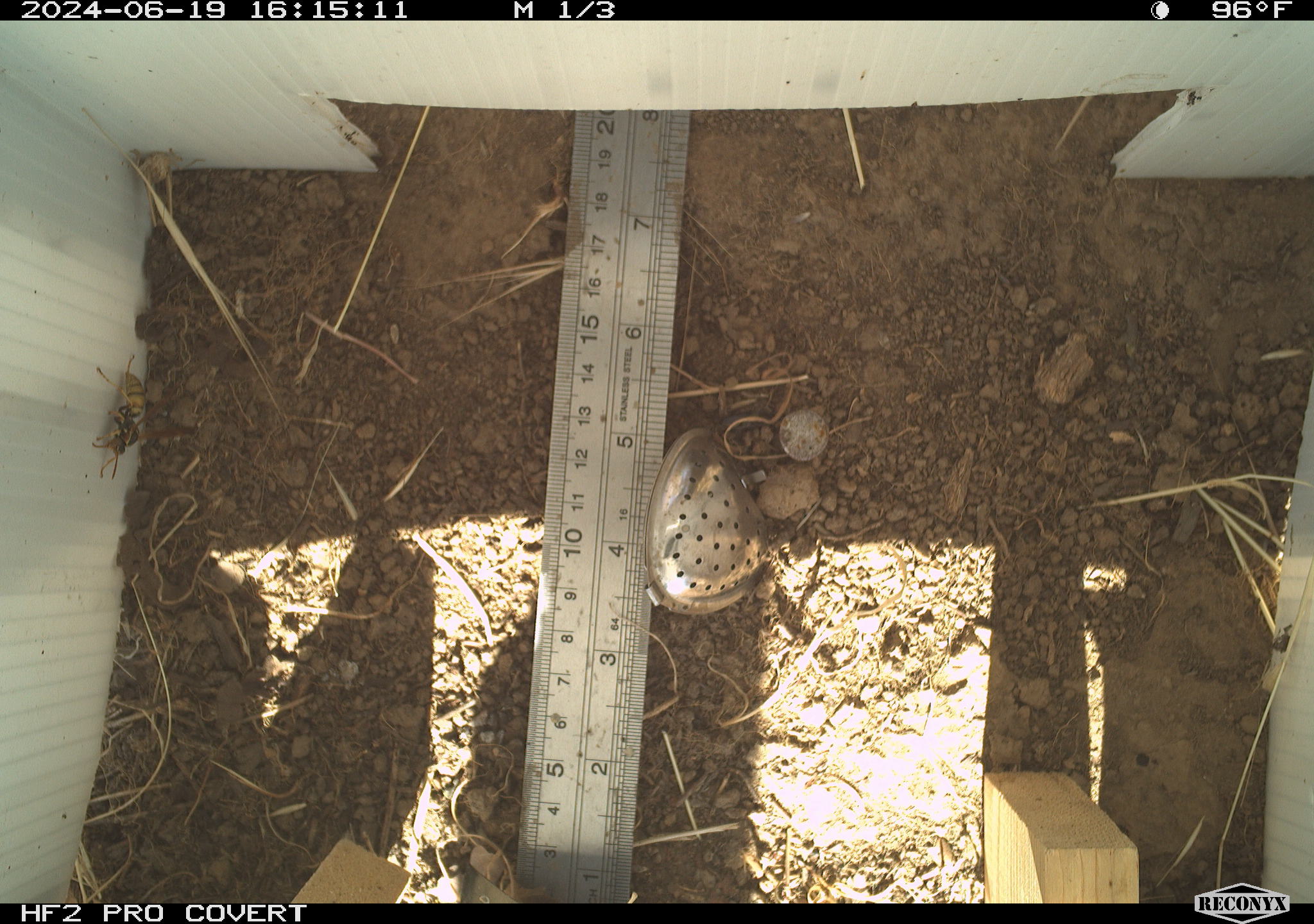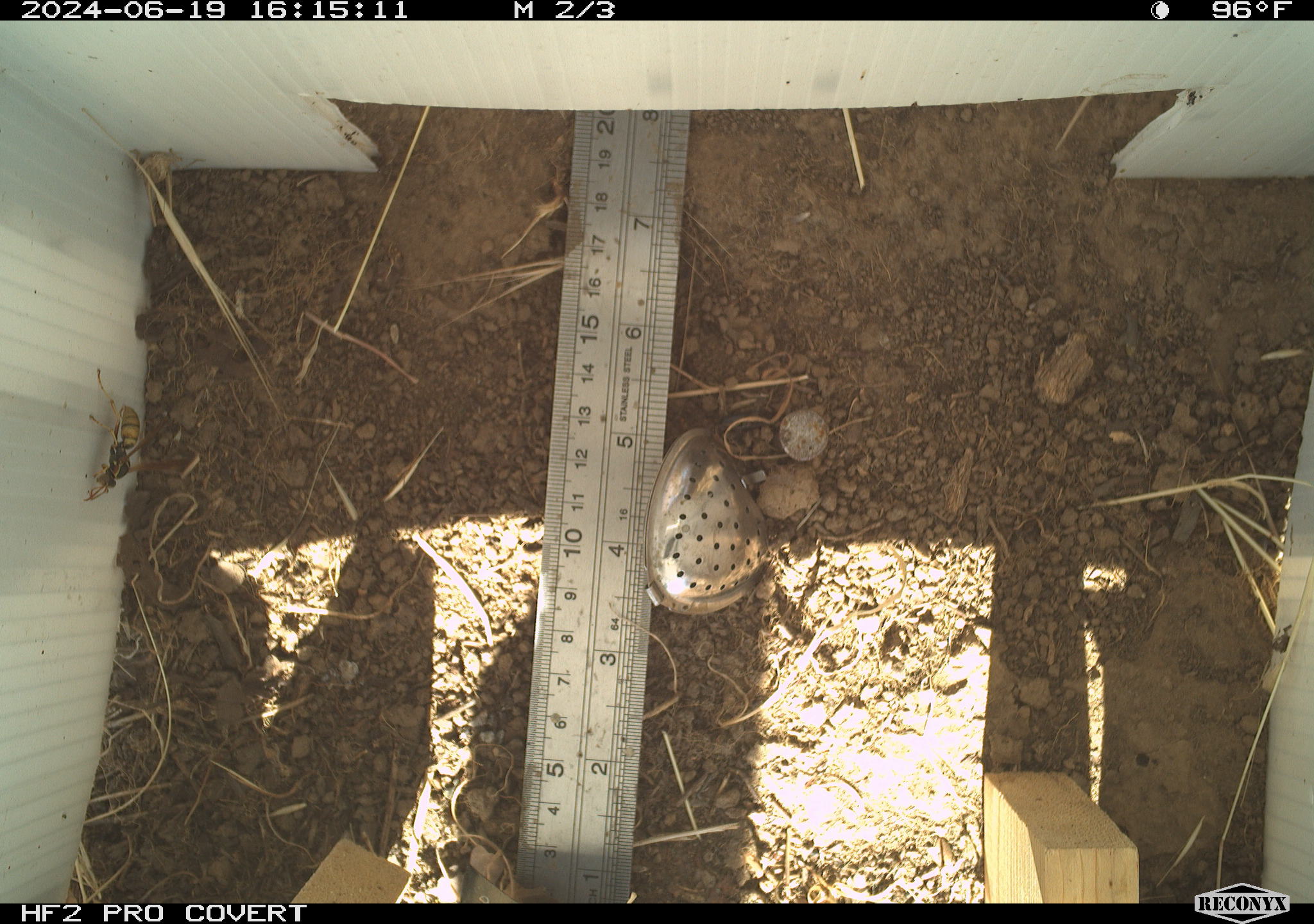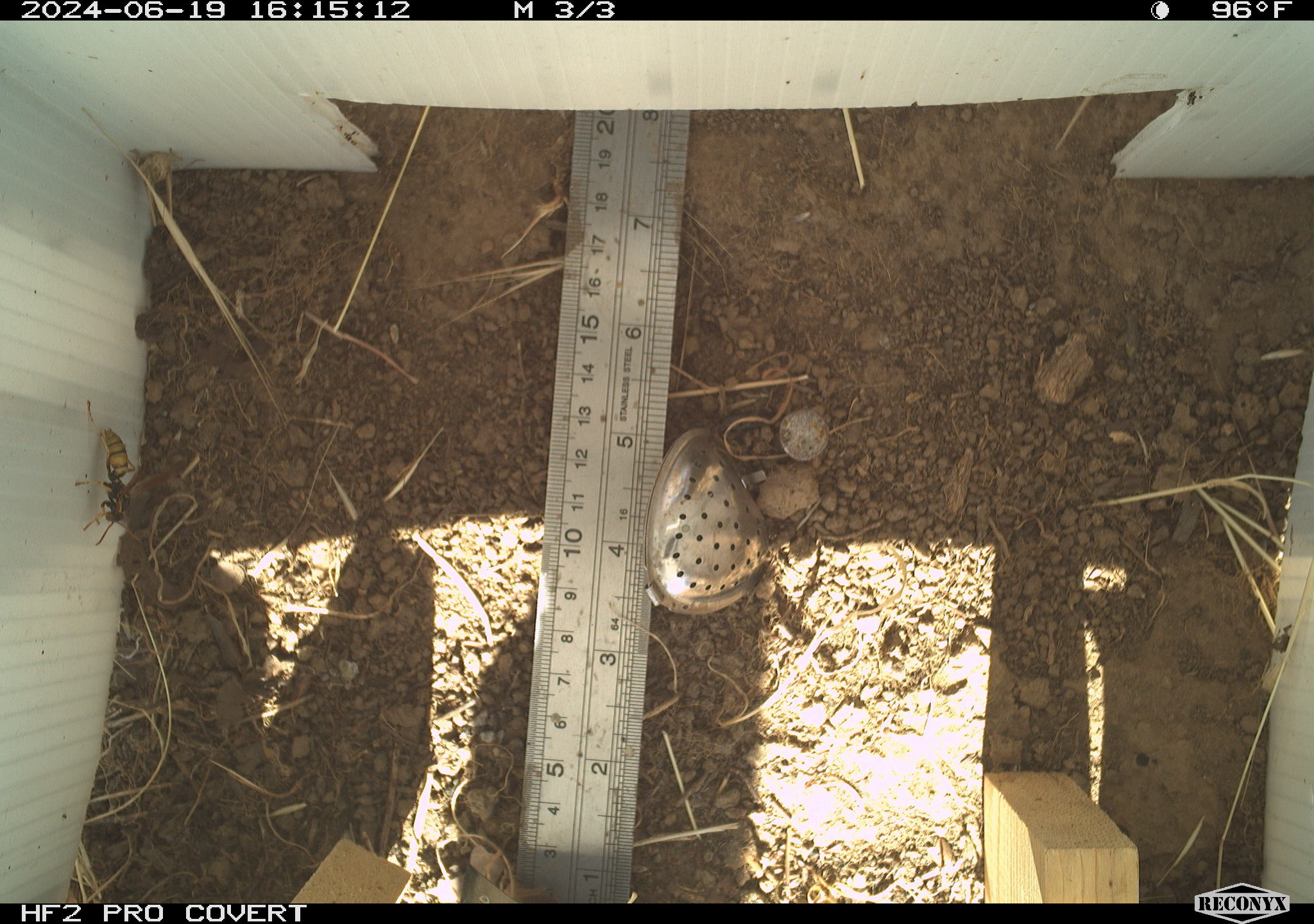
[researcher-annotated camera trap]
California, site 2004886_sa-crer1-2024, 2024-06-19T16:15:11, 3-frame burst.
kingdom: Animalia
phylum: Arthropoda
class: Insecta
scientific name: Insecta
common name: insect